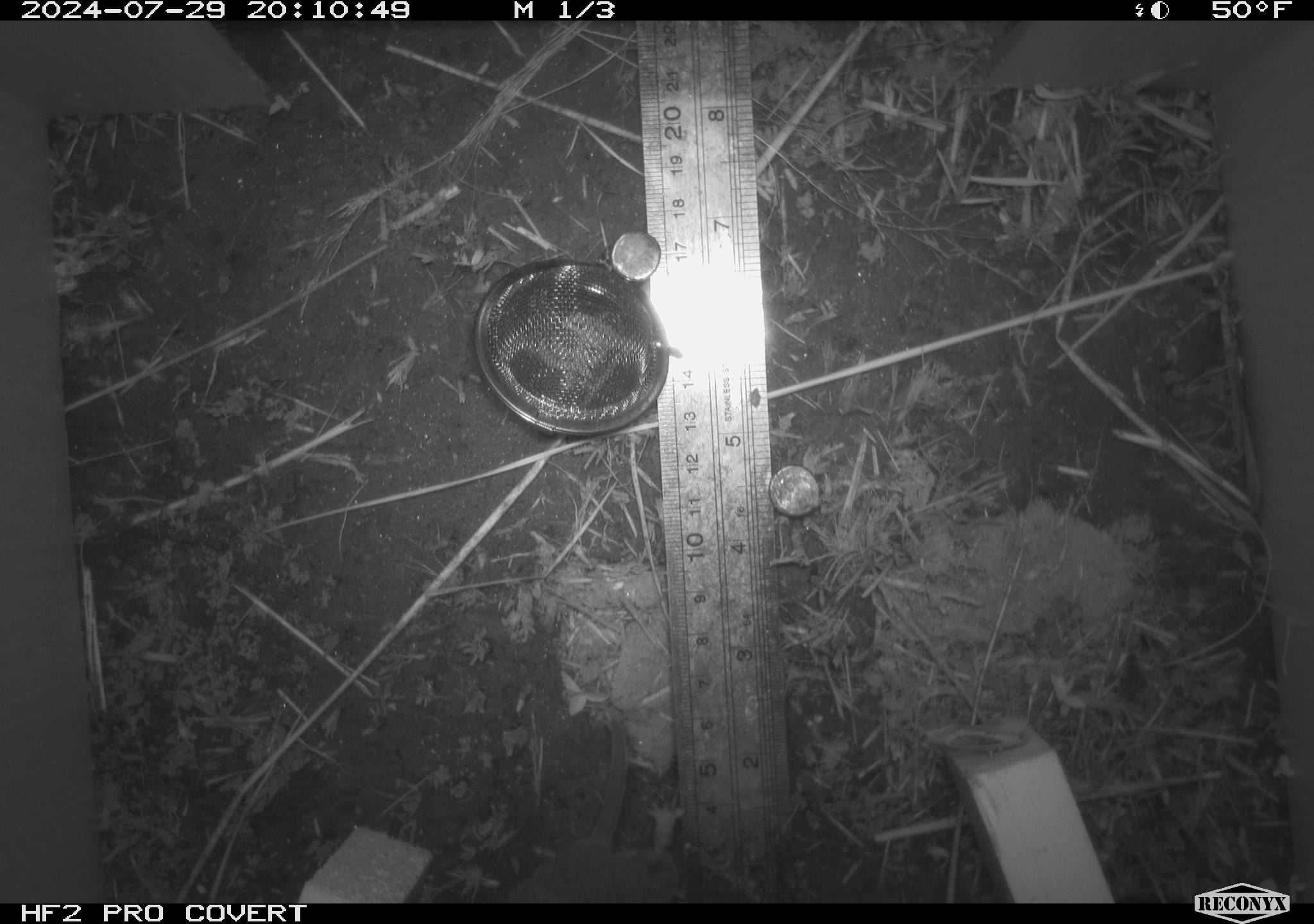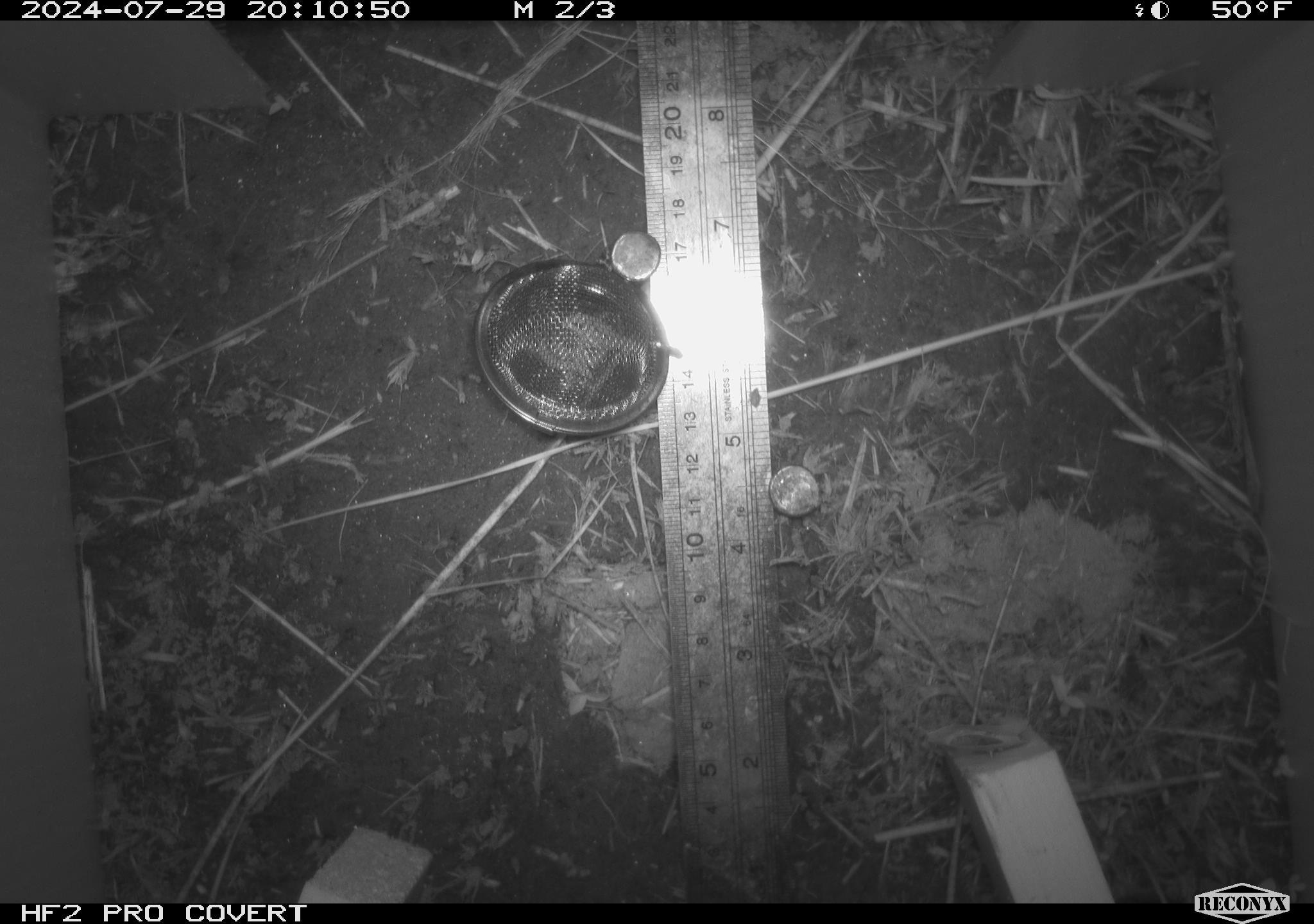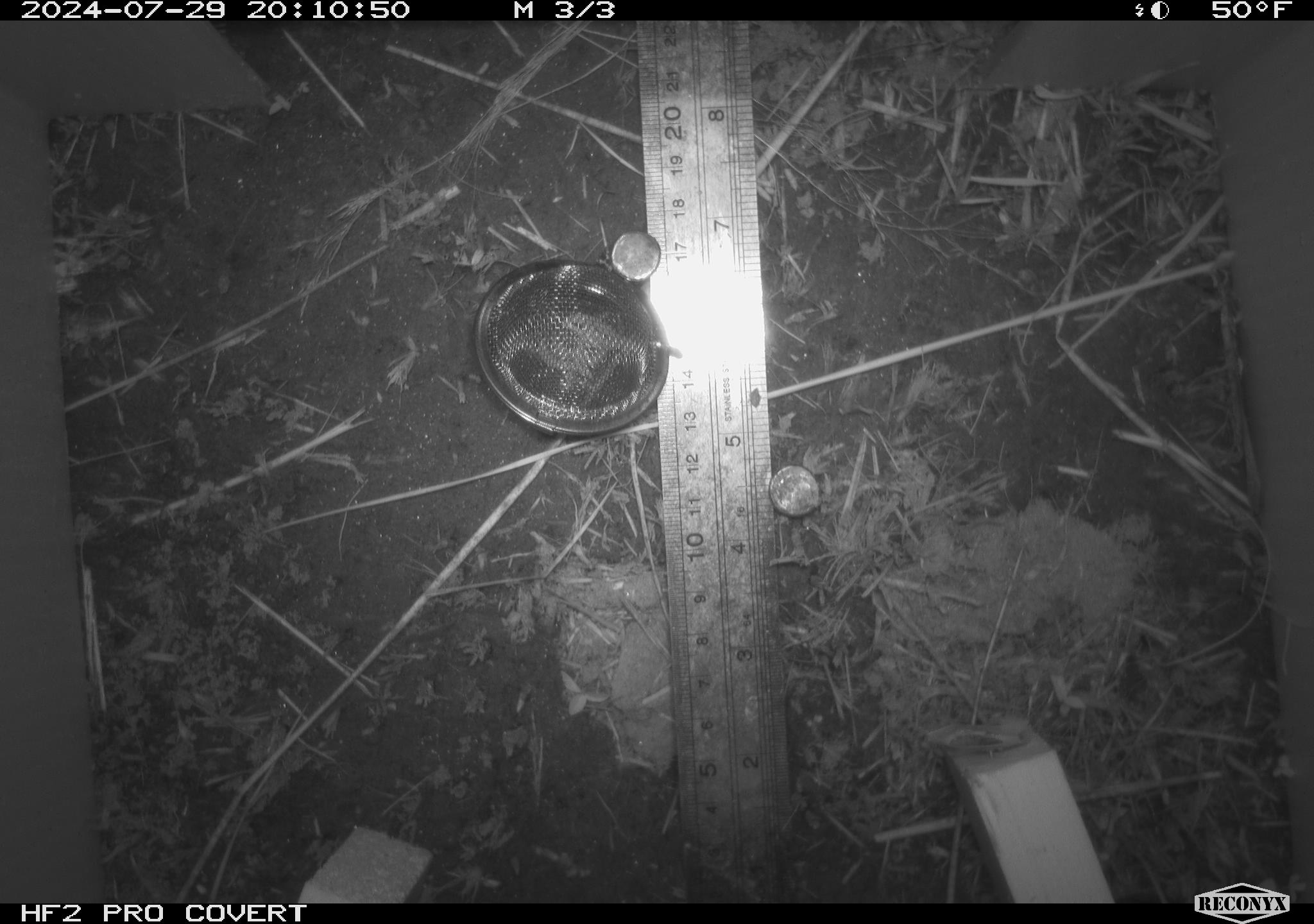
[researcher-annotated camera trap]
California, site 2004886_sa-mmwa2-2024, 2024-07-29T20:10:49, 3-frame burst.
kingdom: Animalia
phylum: Chordata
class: Mammalia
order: Eulipotyphla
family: Soricidae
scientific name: Soricidae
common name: shrews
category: soricidae family